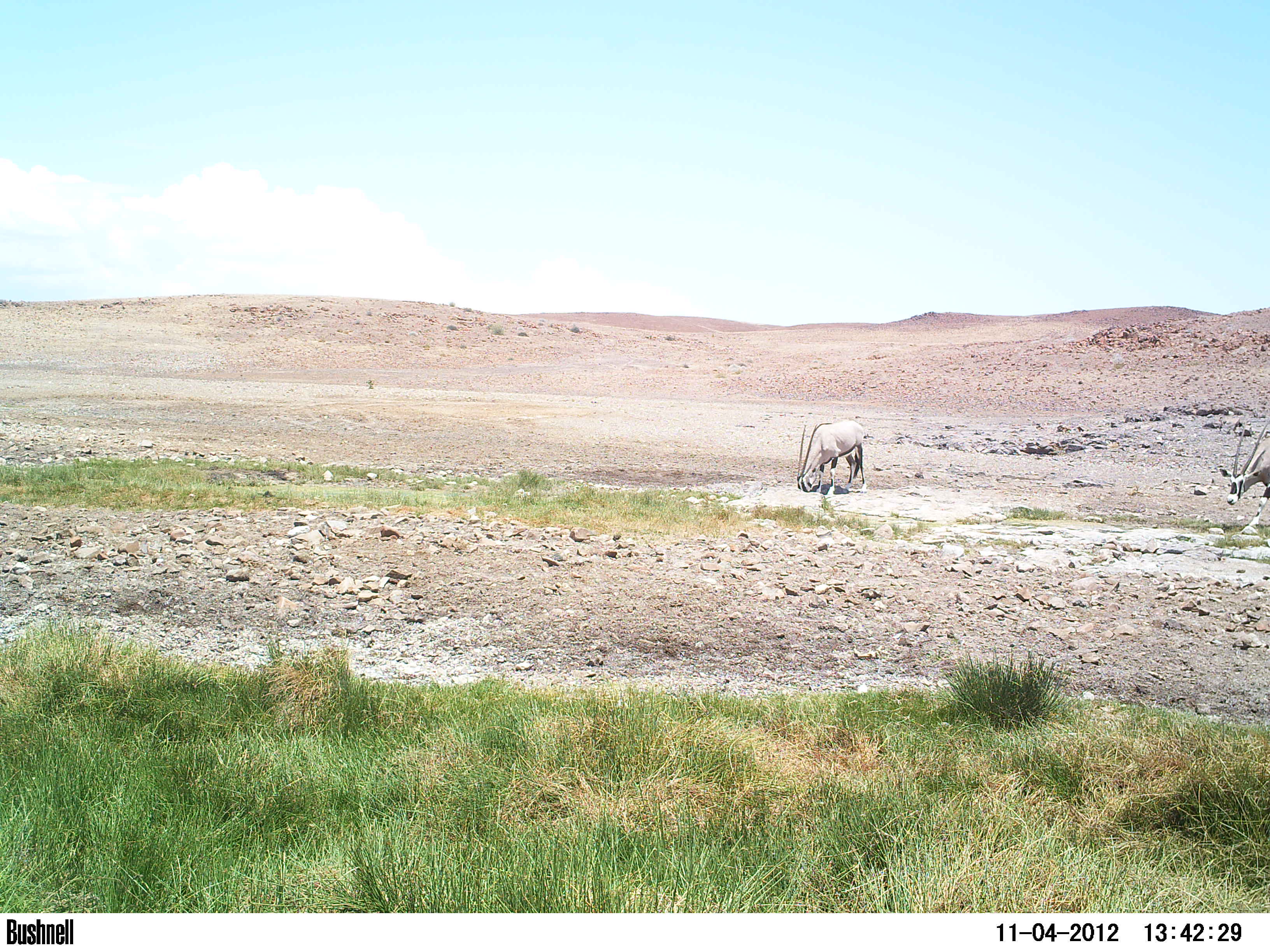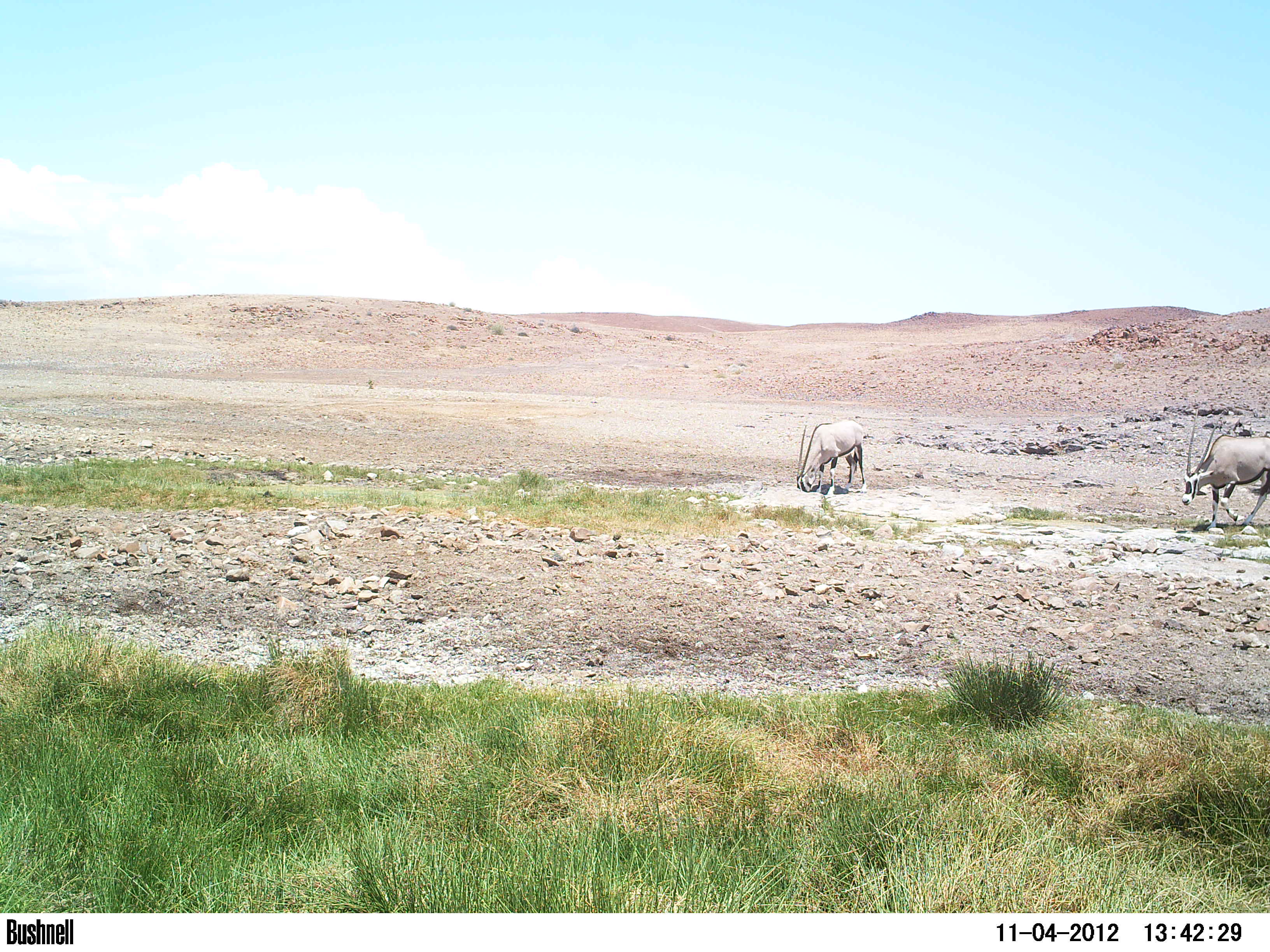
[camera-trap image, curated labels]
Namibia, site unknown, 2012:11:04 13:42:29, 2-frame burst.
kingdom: Animalia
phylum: Chordata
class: Mammalia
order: Artiodactyla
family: Bovidae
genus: Oryx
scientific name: Oryx gazella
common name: gemsbok